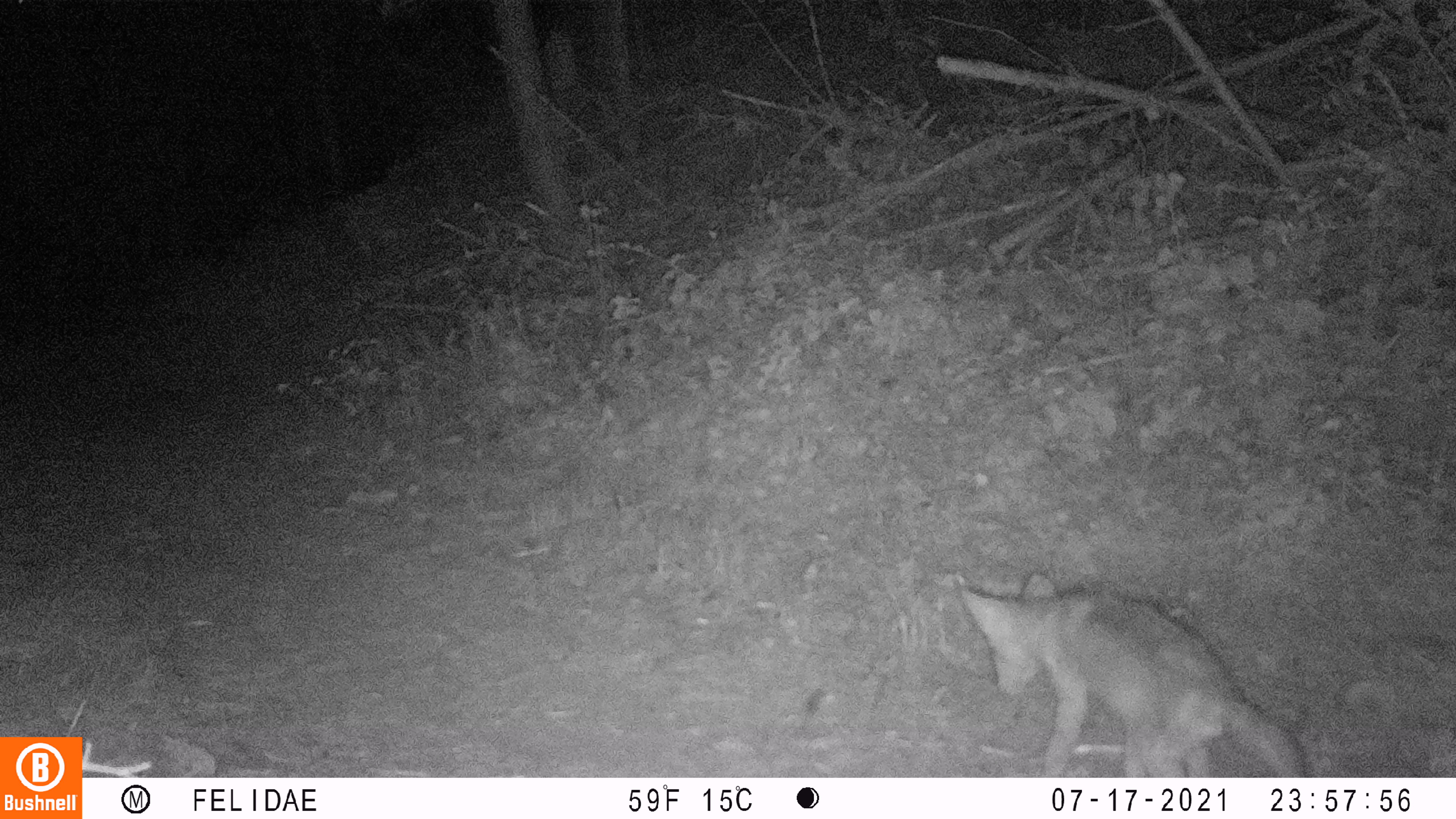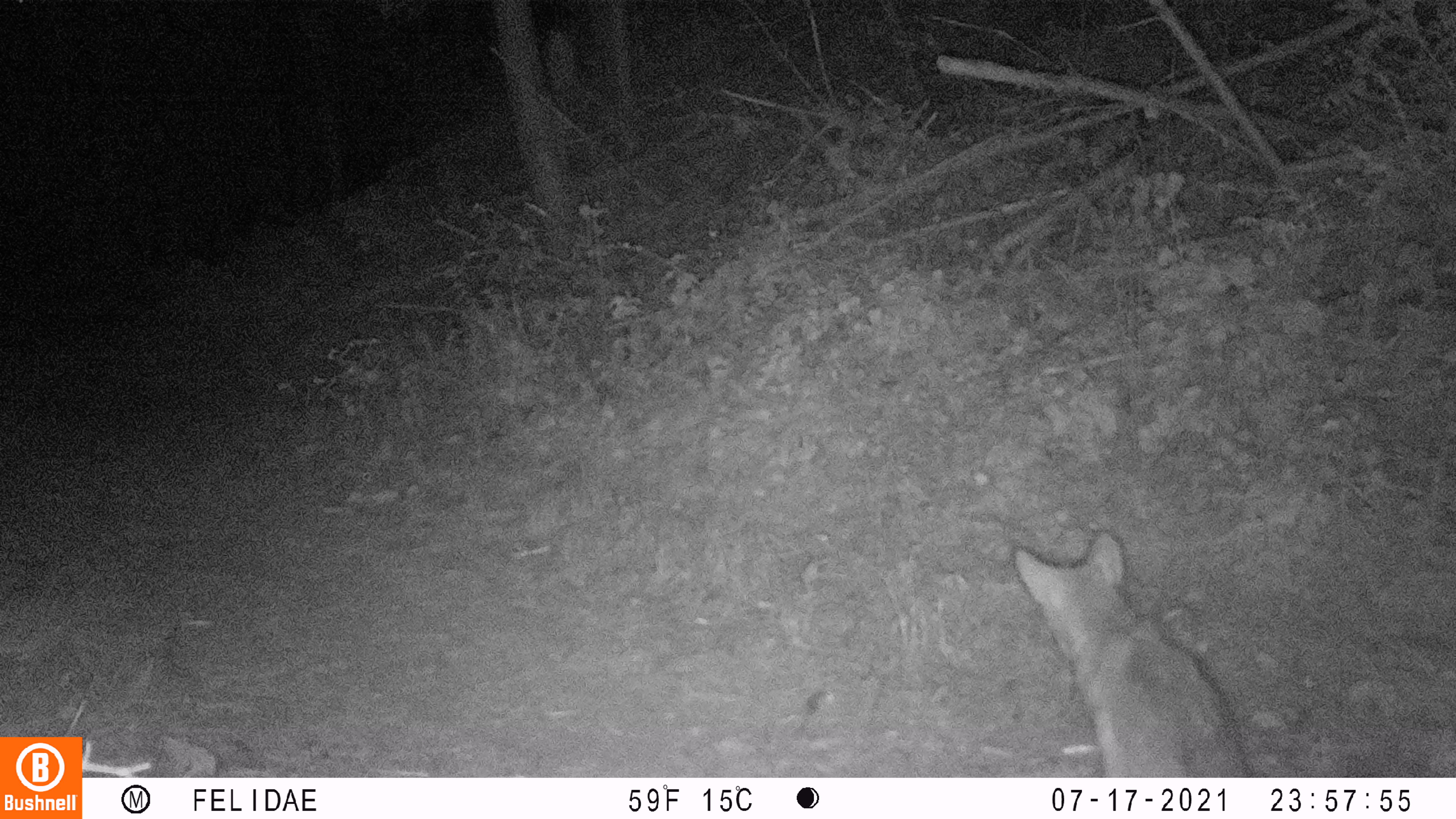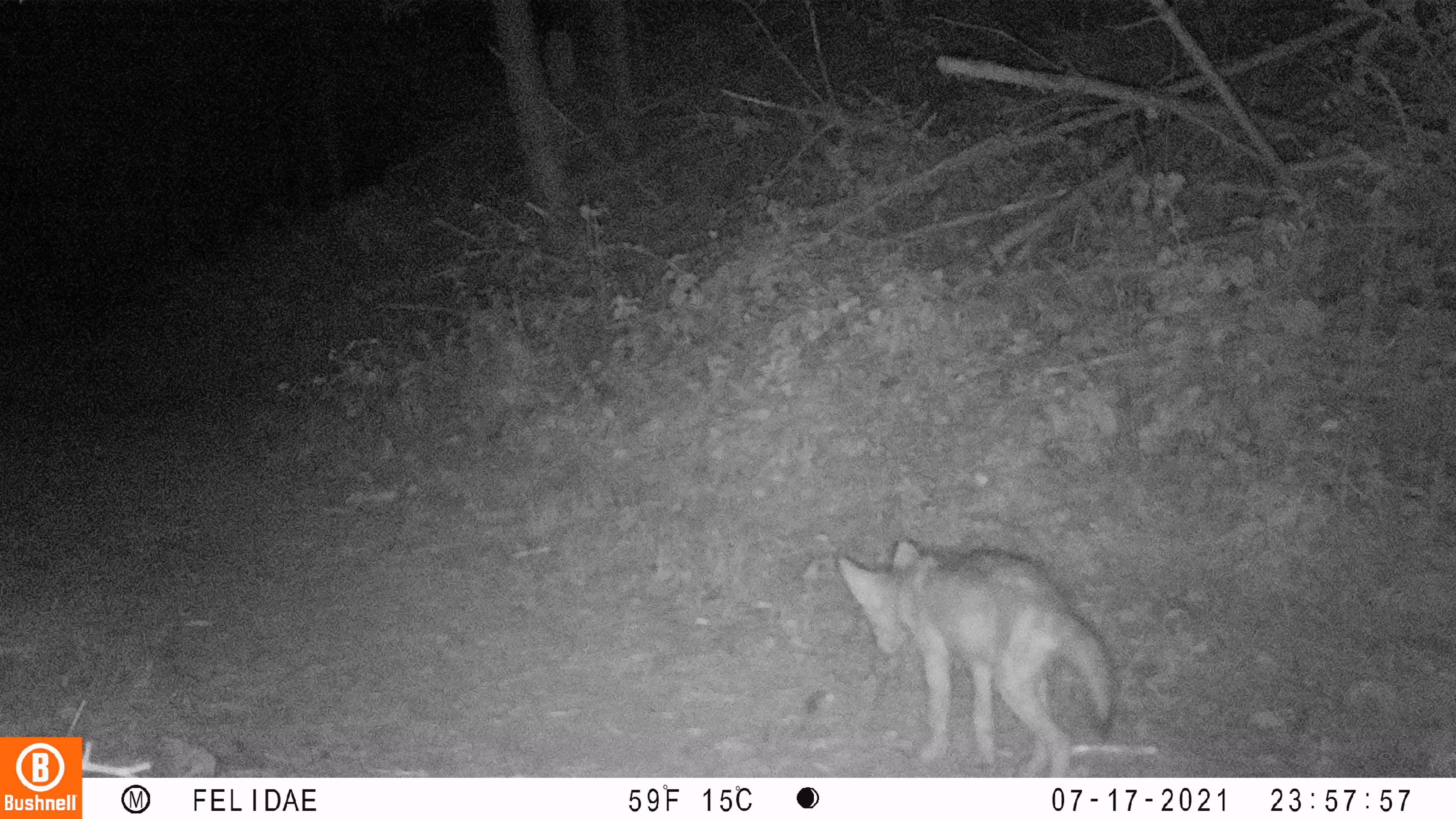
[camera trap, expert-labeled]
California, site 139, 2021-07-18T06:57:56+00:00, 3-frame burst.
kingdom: Animalia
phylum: Chordata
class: Mammalia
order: Carnivora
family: Canidae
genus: Canis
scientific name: Canis latrans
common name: coyote